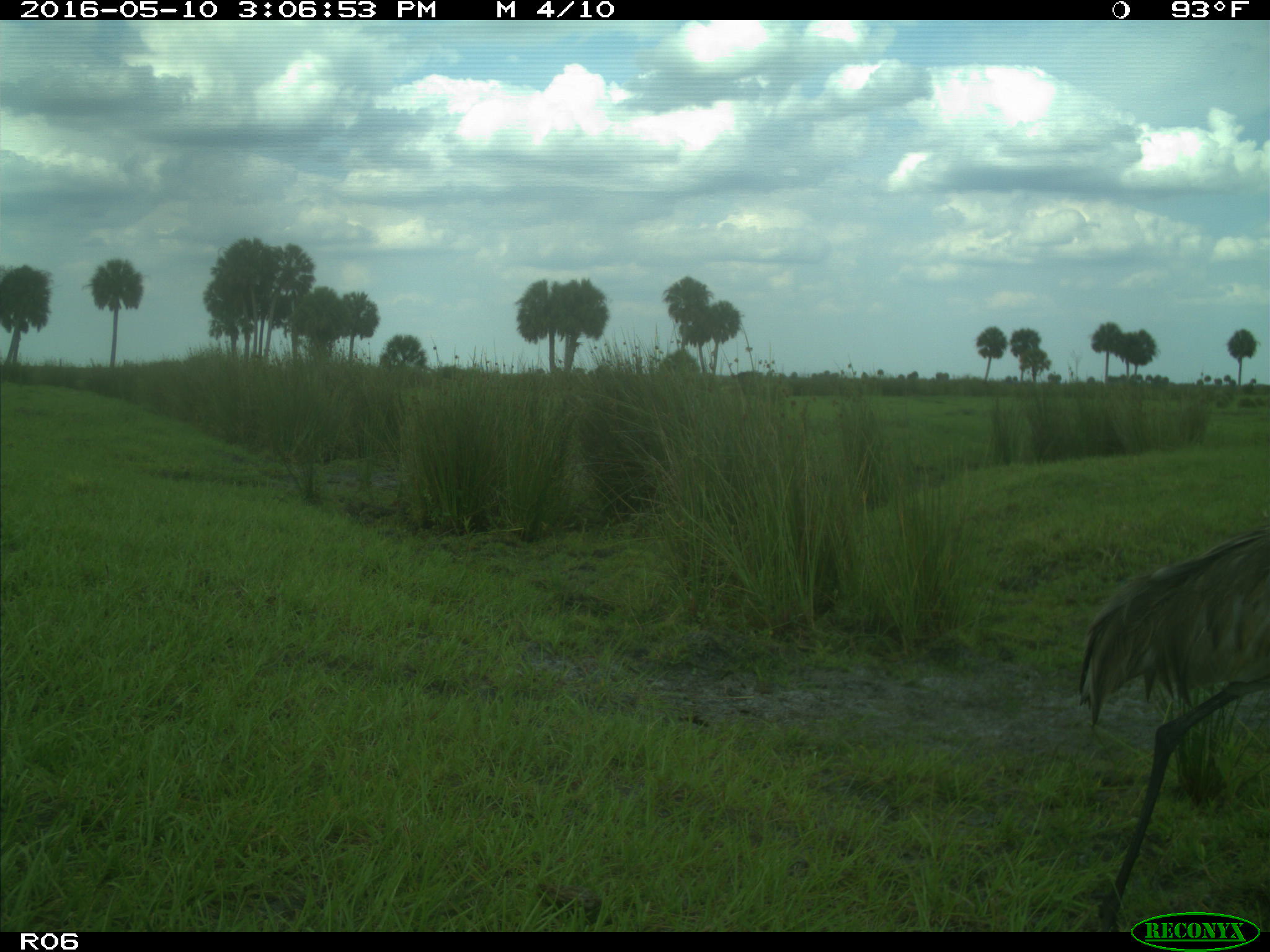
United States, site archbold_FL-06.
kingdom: Animalia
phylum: Chordata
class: Aves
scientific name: Aves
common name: birds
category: unidentified bird